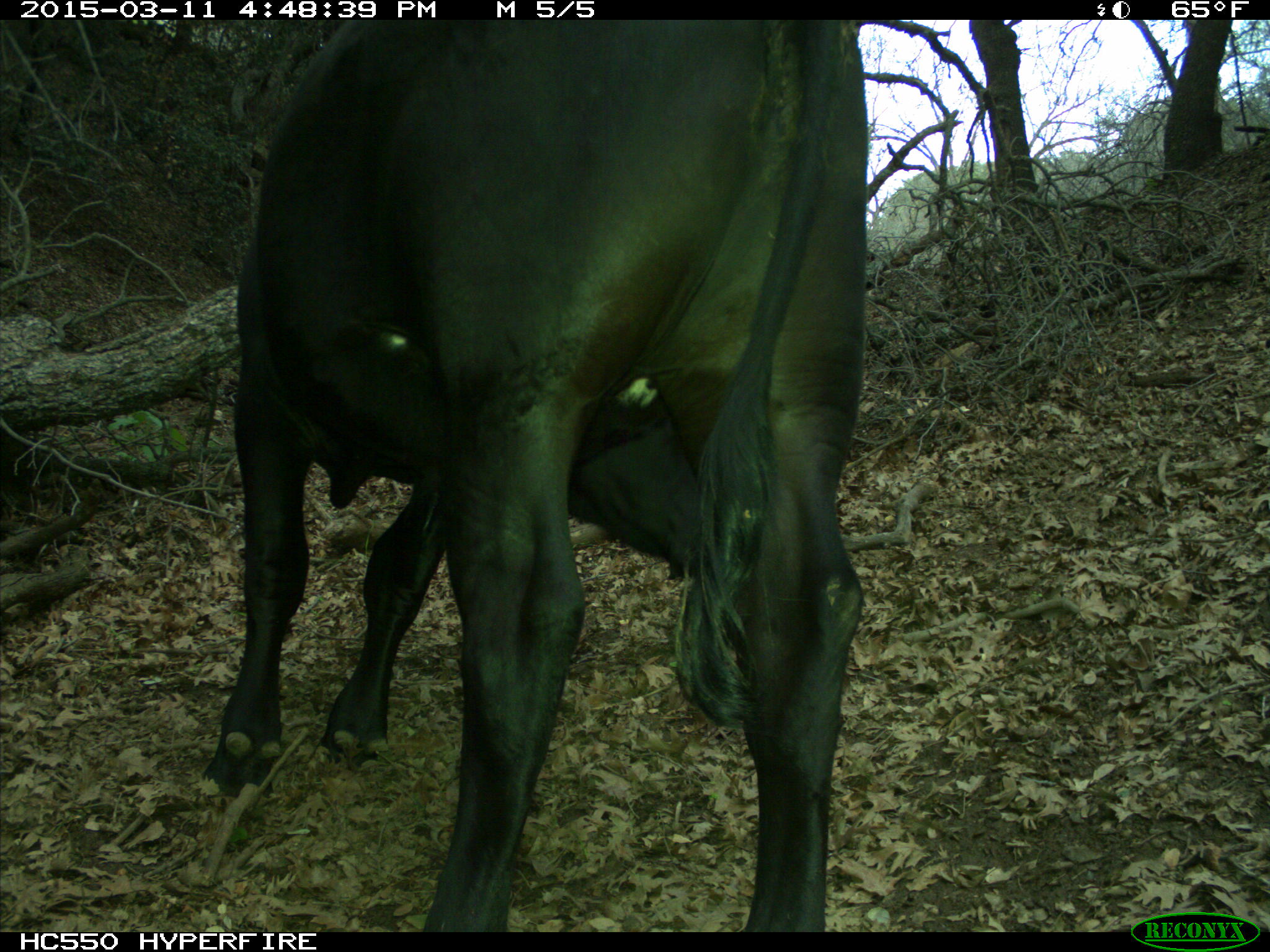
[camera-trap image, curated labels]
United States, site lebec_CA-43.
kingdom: Animalia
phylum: Chordata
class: Mammalia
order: Artiodactyla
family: Bovidae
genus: Bos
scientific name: Bos taurus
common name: domestic cow